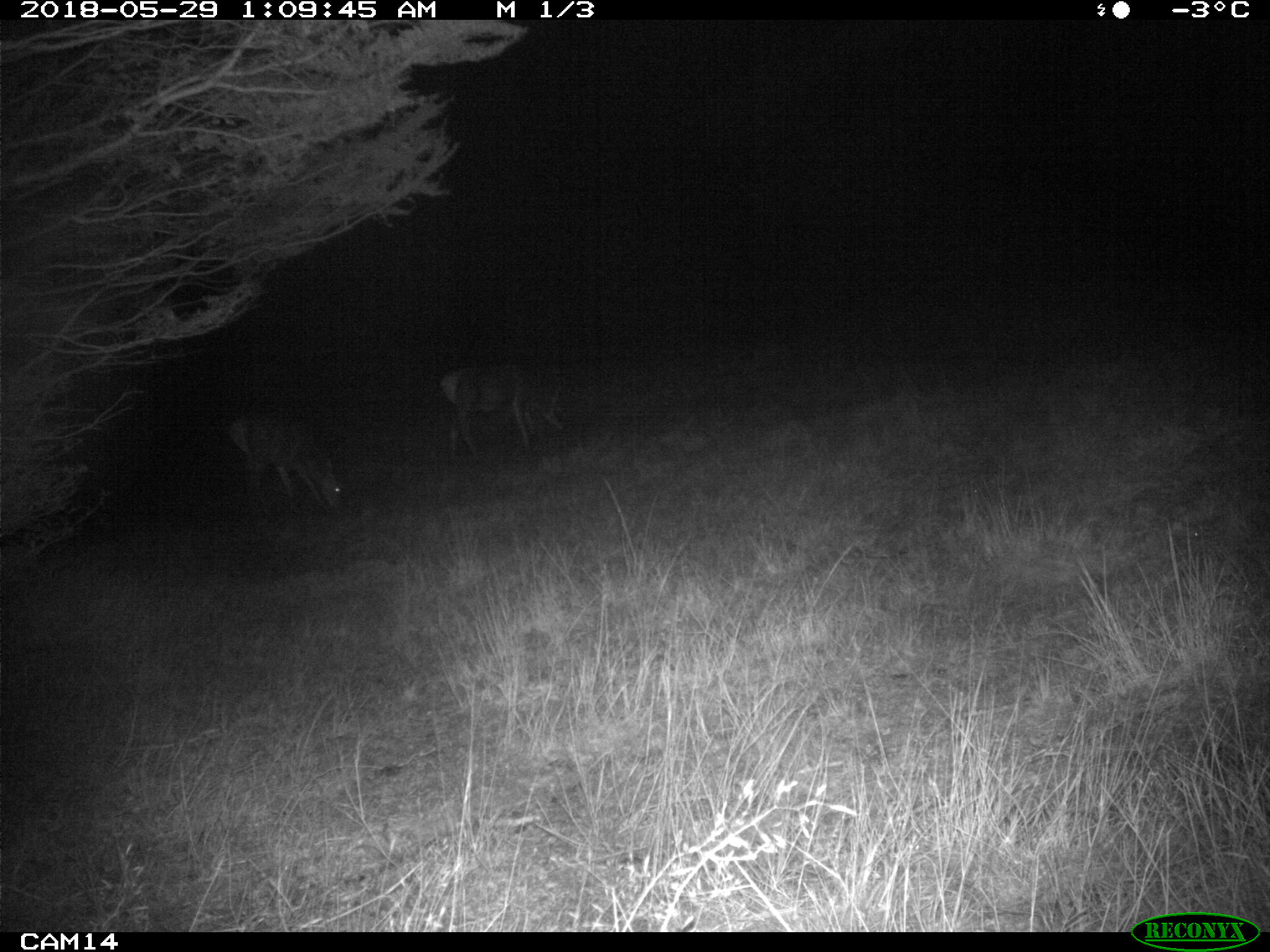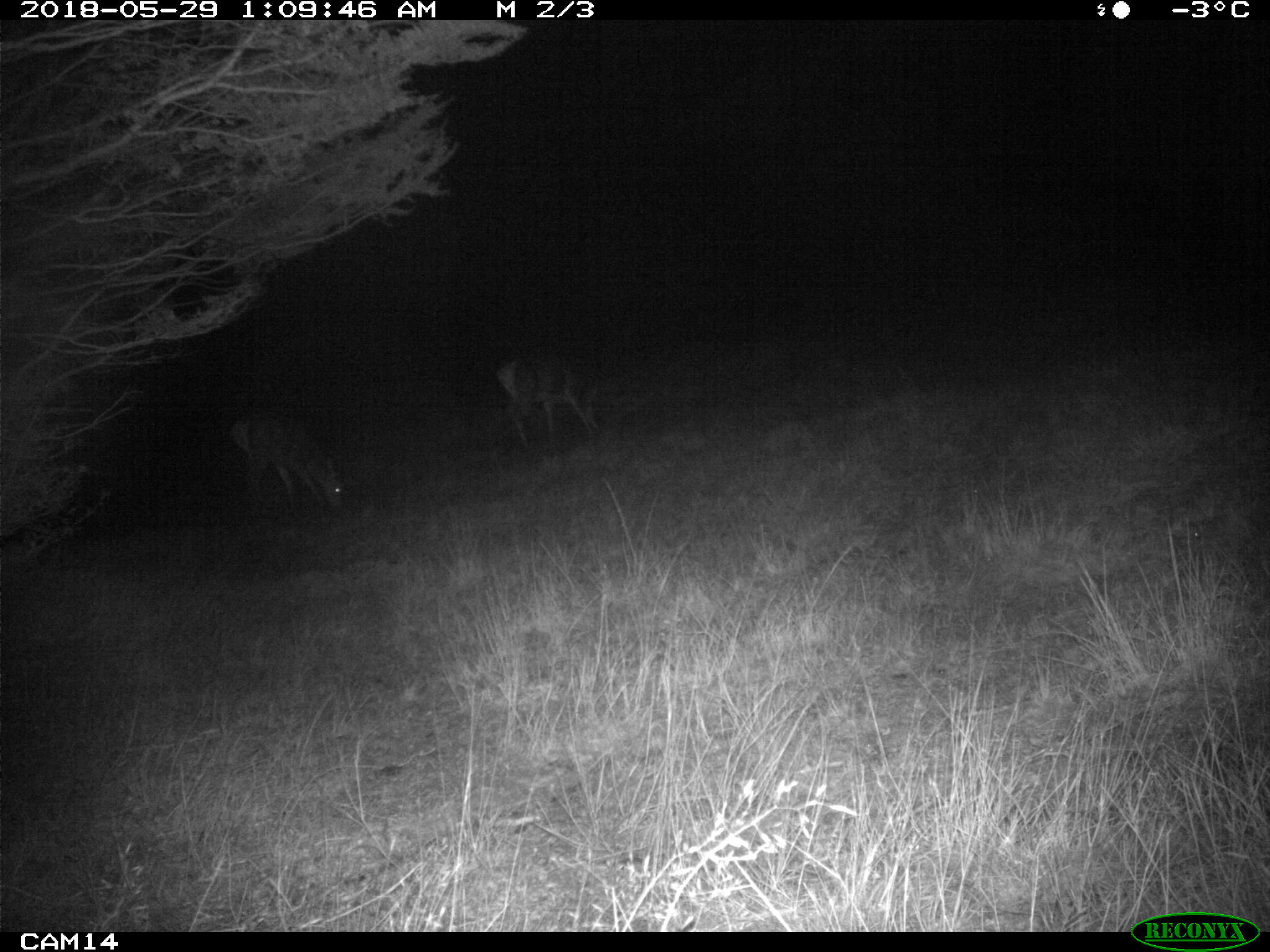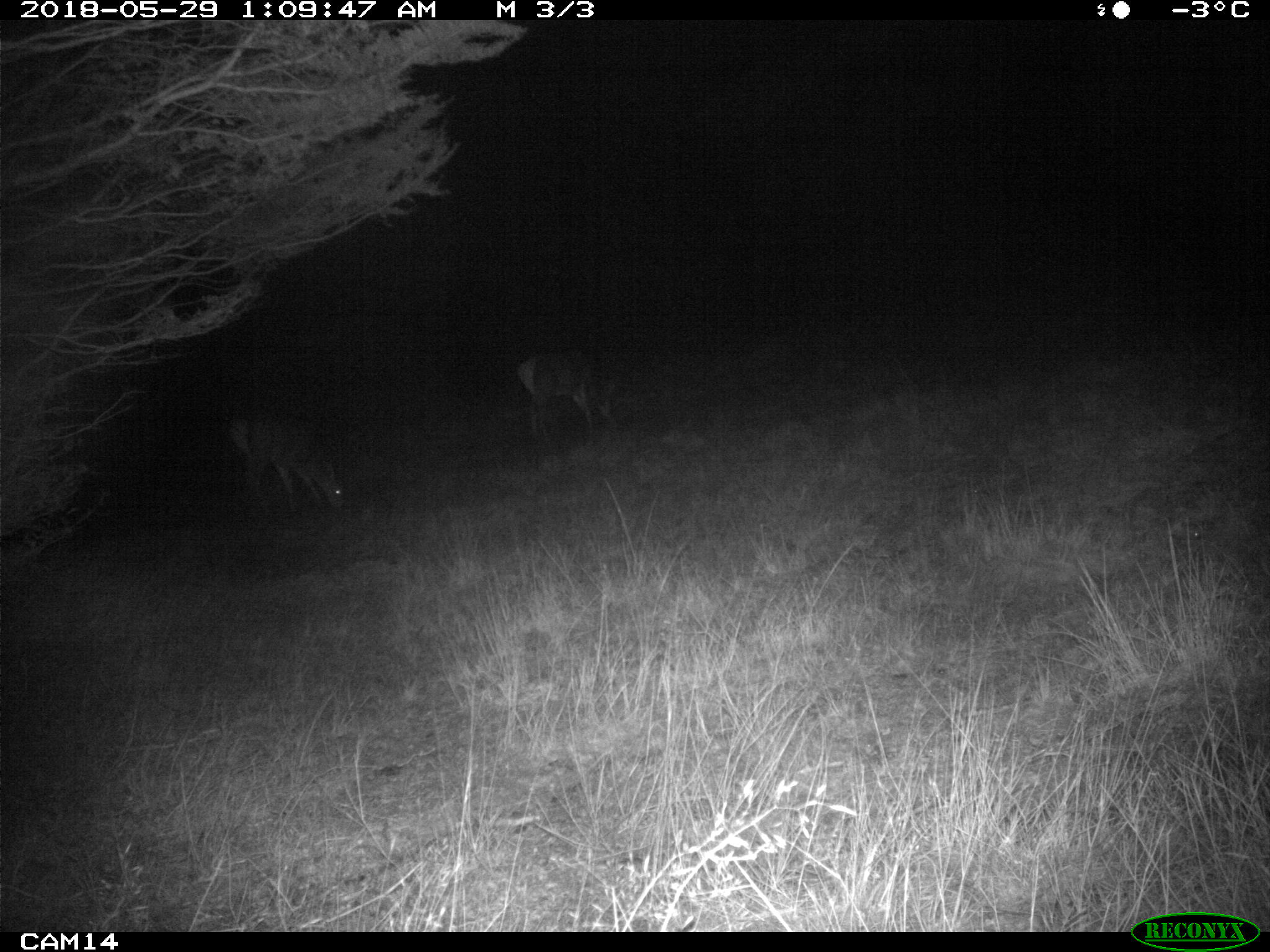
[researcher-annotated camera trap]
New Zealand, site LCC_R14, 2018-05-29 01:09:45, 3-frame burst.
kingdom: Animalia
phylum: Chordata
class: Mammalia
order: Artiodactyla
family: Cervidae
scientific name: Cervidae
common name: deer